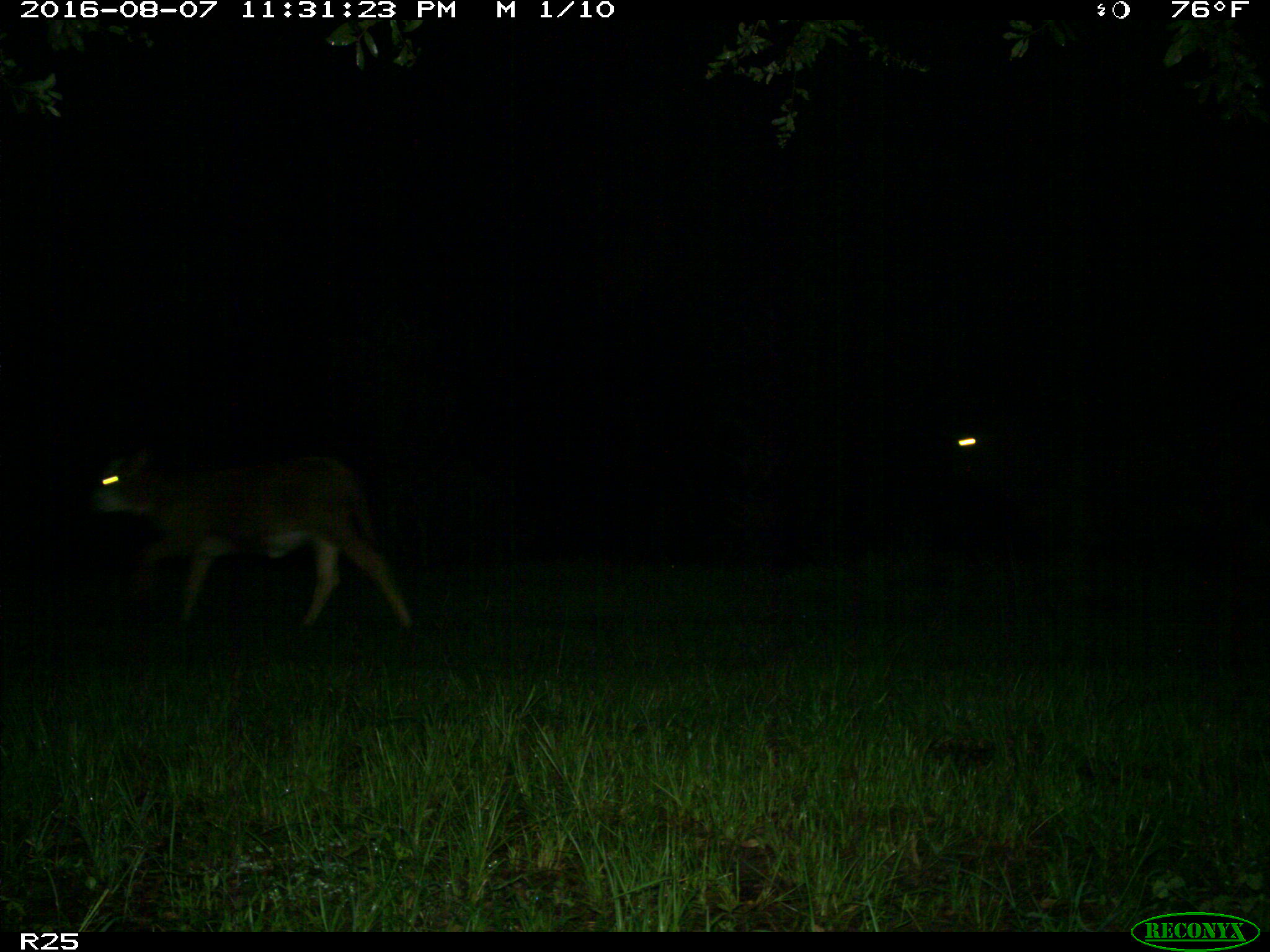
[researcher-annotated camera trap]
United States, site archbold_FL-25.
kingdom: Animalia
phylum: Chordata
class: Mammalia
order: Artiodactyla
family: Bovidae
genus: Bos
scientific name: Bos taurus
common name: domestic cow